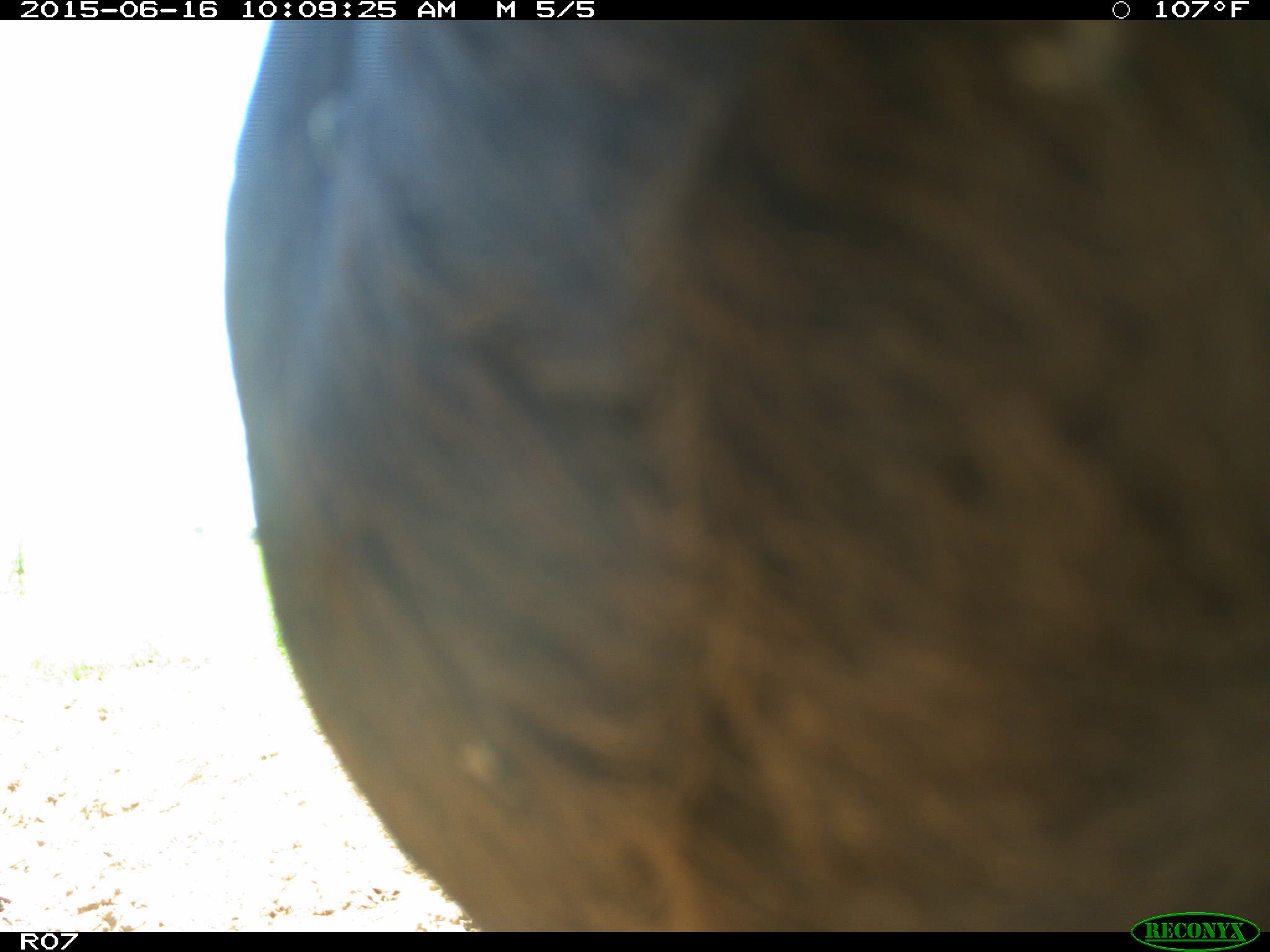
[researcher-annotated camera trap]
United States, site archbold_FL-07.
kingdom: Animalia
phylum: Chordata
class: Mammalia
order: Artiodactyla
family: Bovidae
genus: Bos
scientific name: Bos taurus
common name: domestic cow